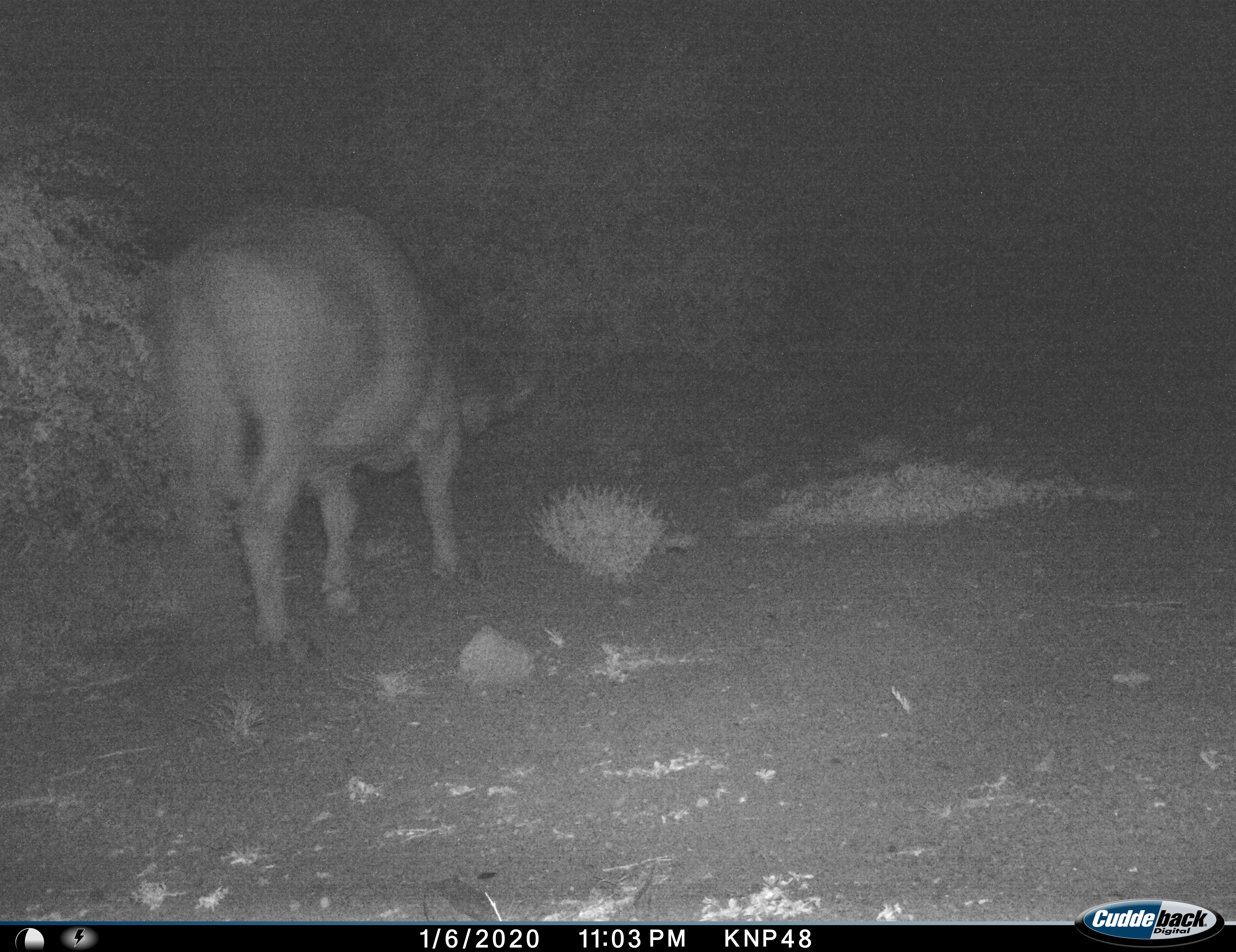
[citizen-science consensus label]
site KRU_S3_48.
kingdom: Animalia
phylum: Chordata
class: Mammalia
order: Artiodactyla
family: Bovidae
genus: Syncerus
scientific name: Syncerus caffer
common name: african buffalo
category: buffalo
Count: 1.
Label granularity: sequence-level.